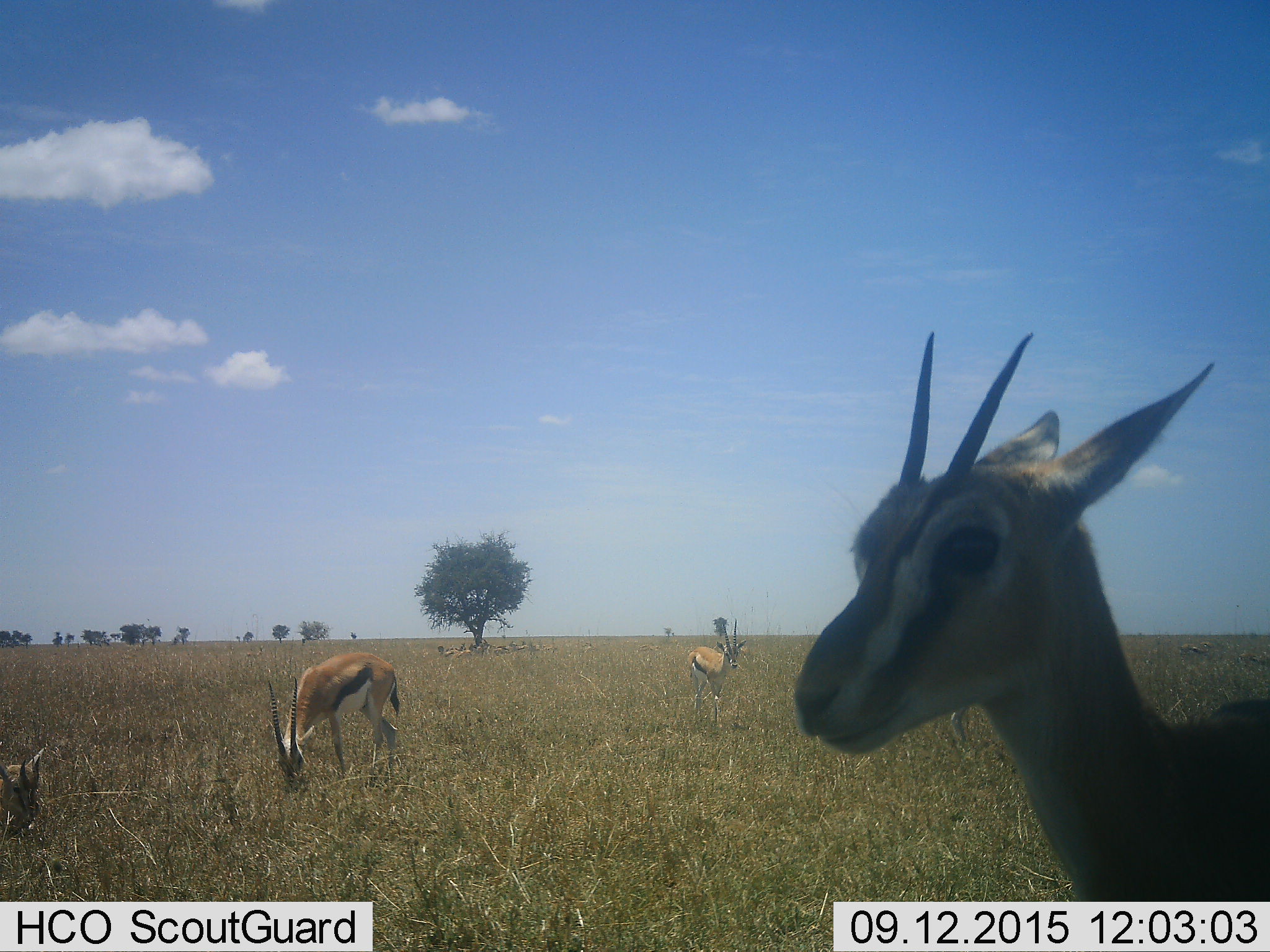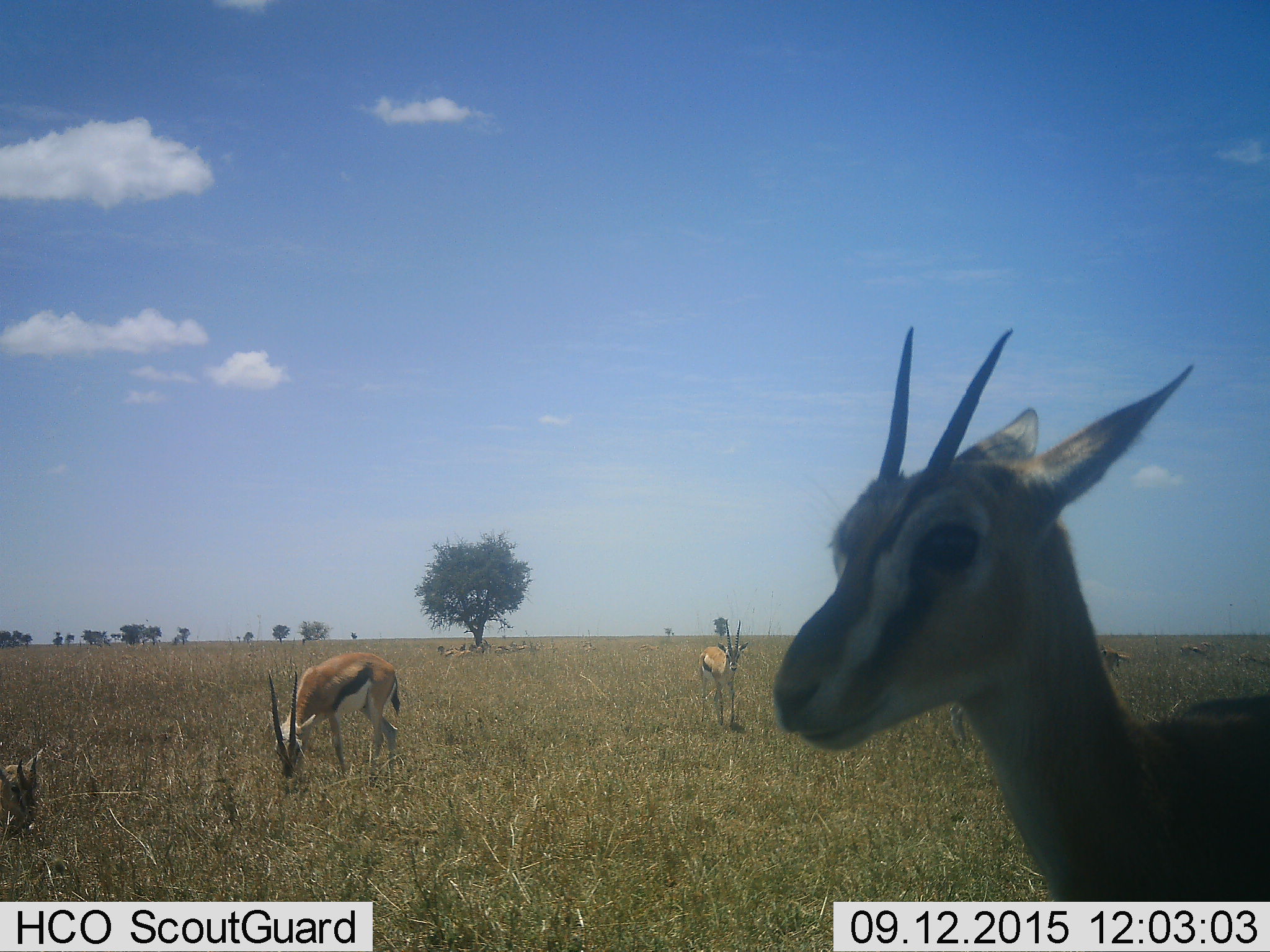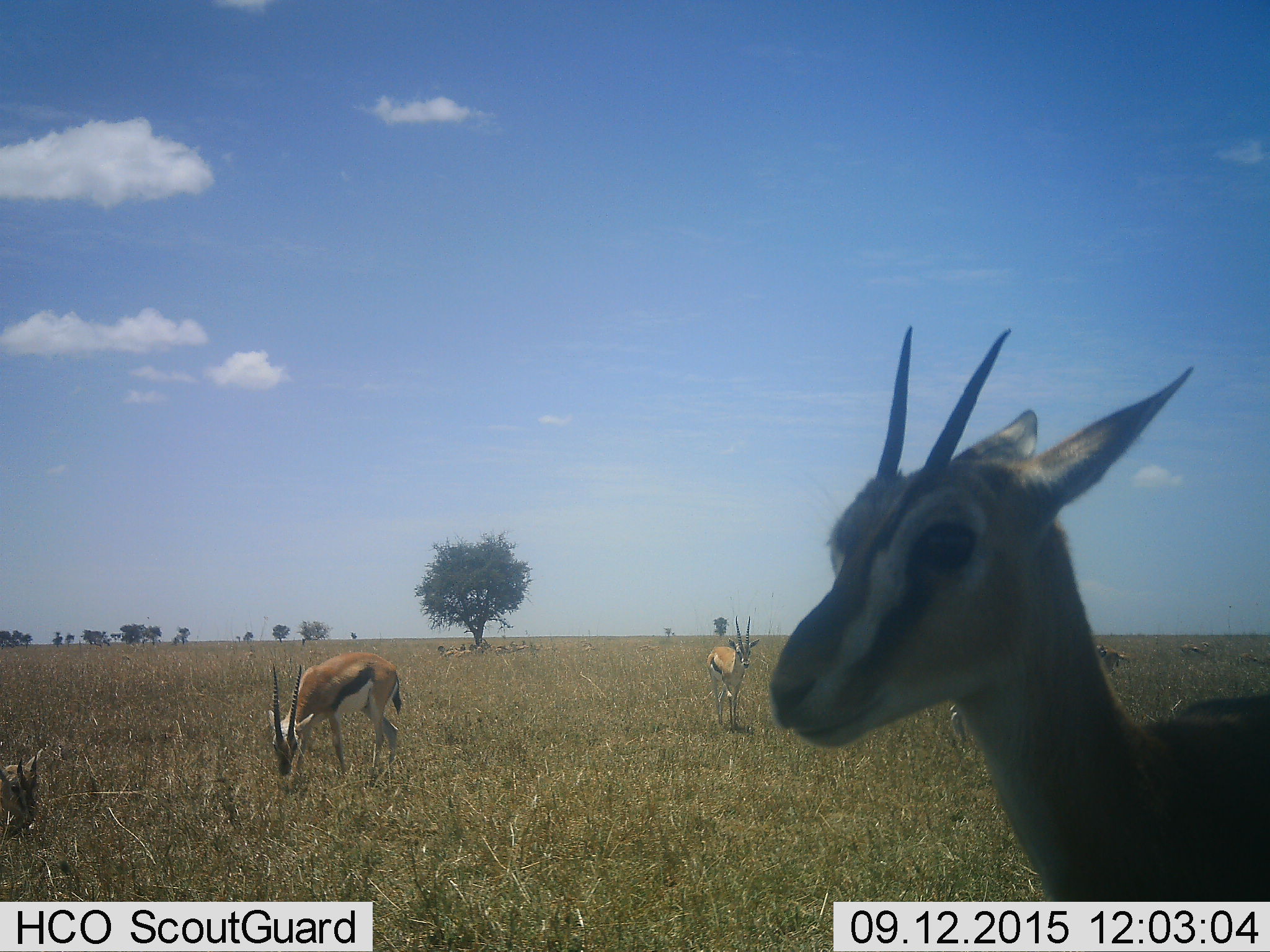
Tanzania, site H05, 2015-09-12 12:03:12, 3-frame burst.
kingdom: Animalia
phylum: Chordata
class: Mammalia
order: Artiodactyla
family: Bovidae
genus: Eudorcas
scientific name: Eudorcas thomsonii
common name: thomson's gazelle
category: gazellethomsons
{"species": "gazellethomsons (thomson's gazelle) (Eudorcas thomsonii)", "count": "9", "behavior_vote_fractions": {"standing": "80%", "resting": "30%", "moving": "20%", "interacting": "0%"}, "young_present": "0%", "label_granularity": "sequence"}